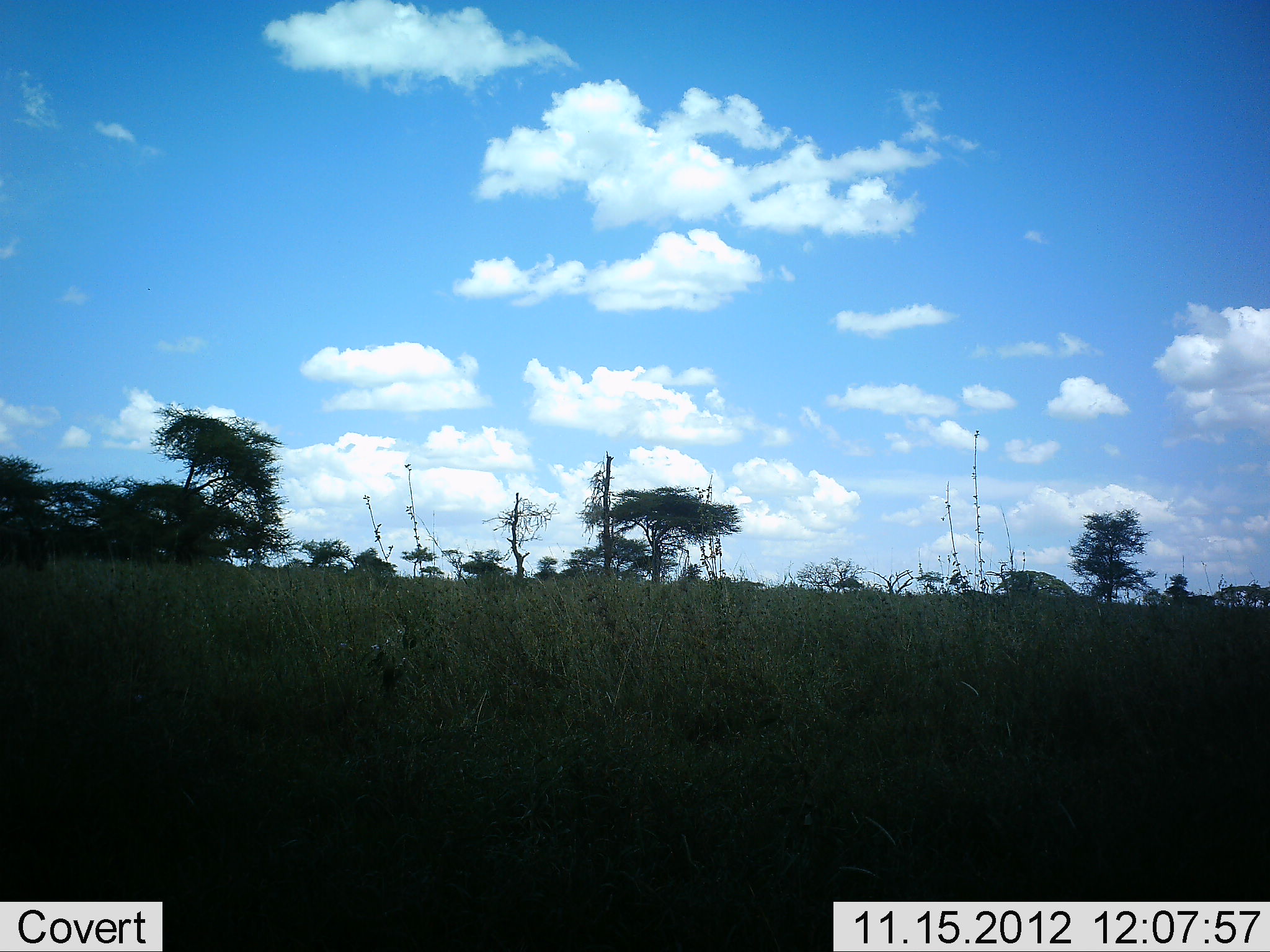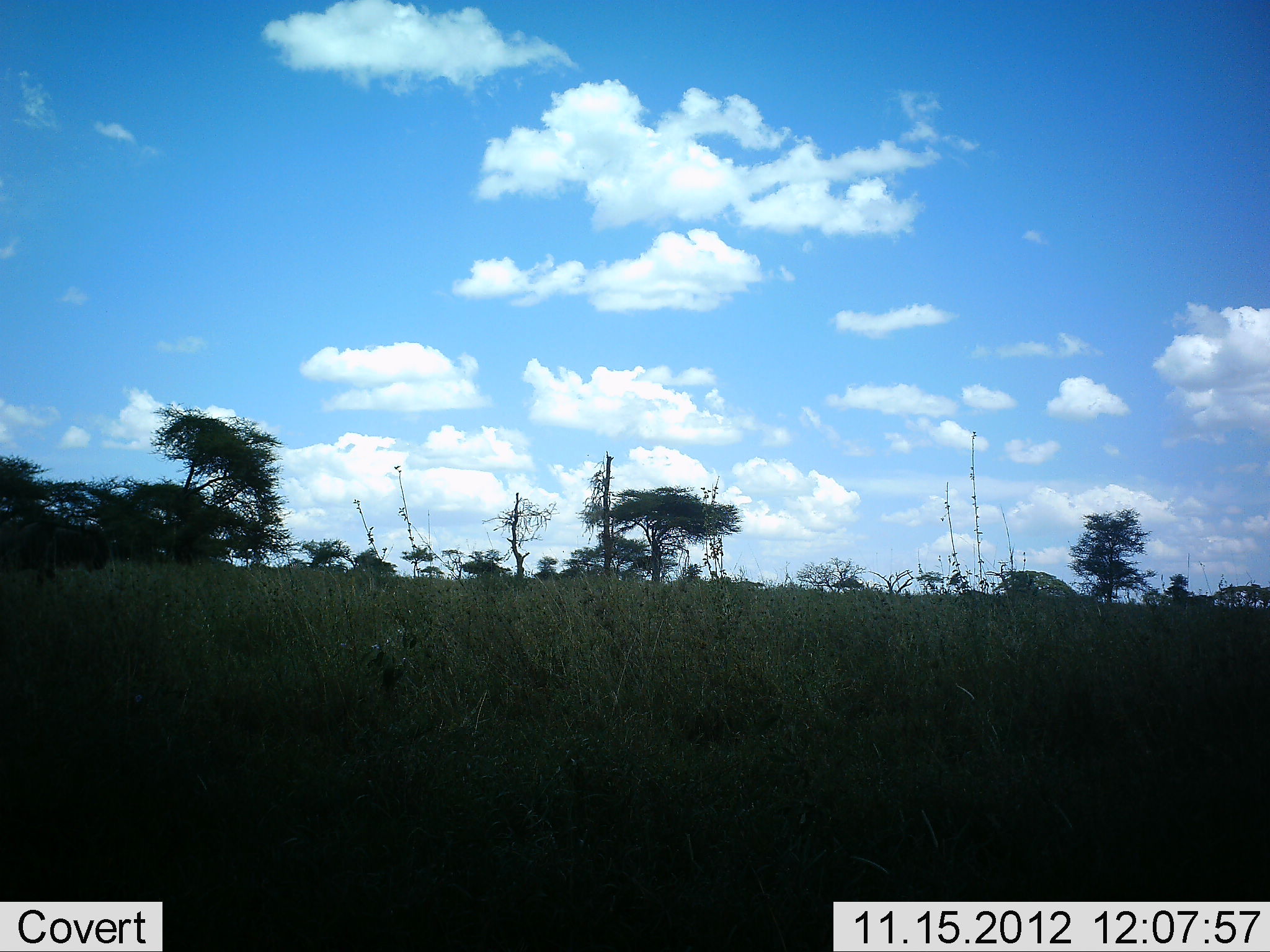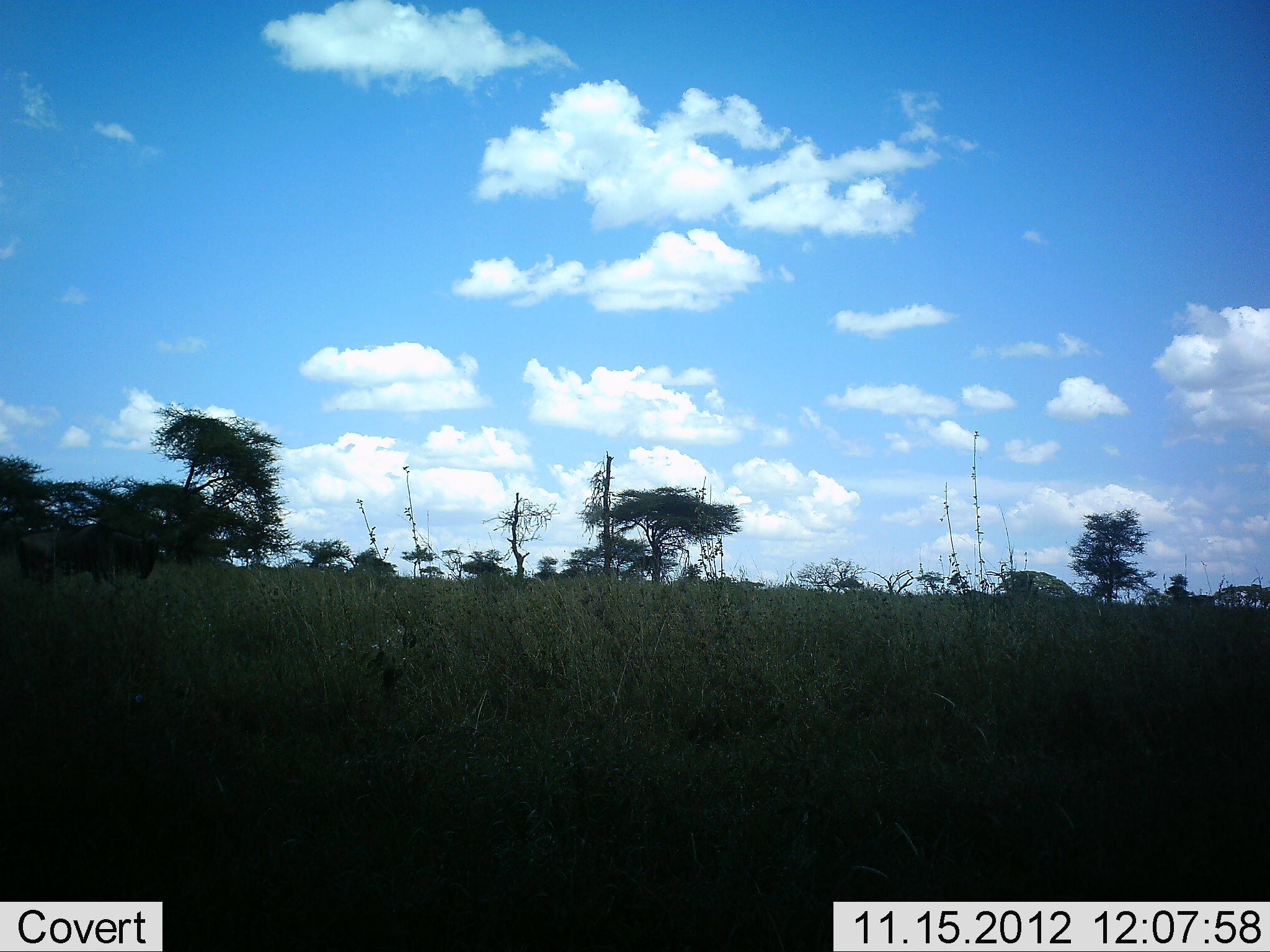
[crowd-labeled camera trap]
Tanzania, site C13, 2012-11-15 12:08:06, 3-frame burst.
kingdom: Animalia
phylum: Chordata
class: Mammalia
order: Artiodactyla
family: Bovidae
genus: Connochaetes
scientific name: Connochaetes taurinus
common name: blue wildebeest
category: wildebeest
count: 1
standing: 10%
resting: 0%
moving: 100%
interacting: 0%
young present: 0%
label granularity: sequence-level